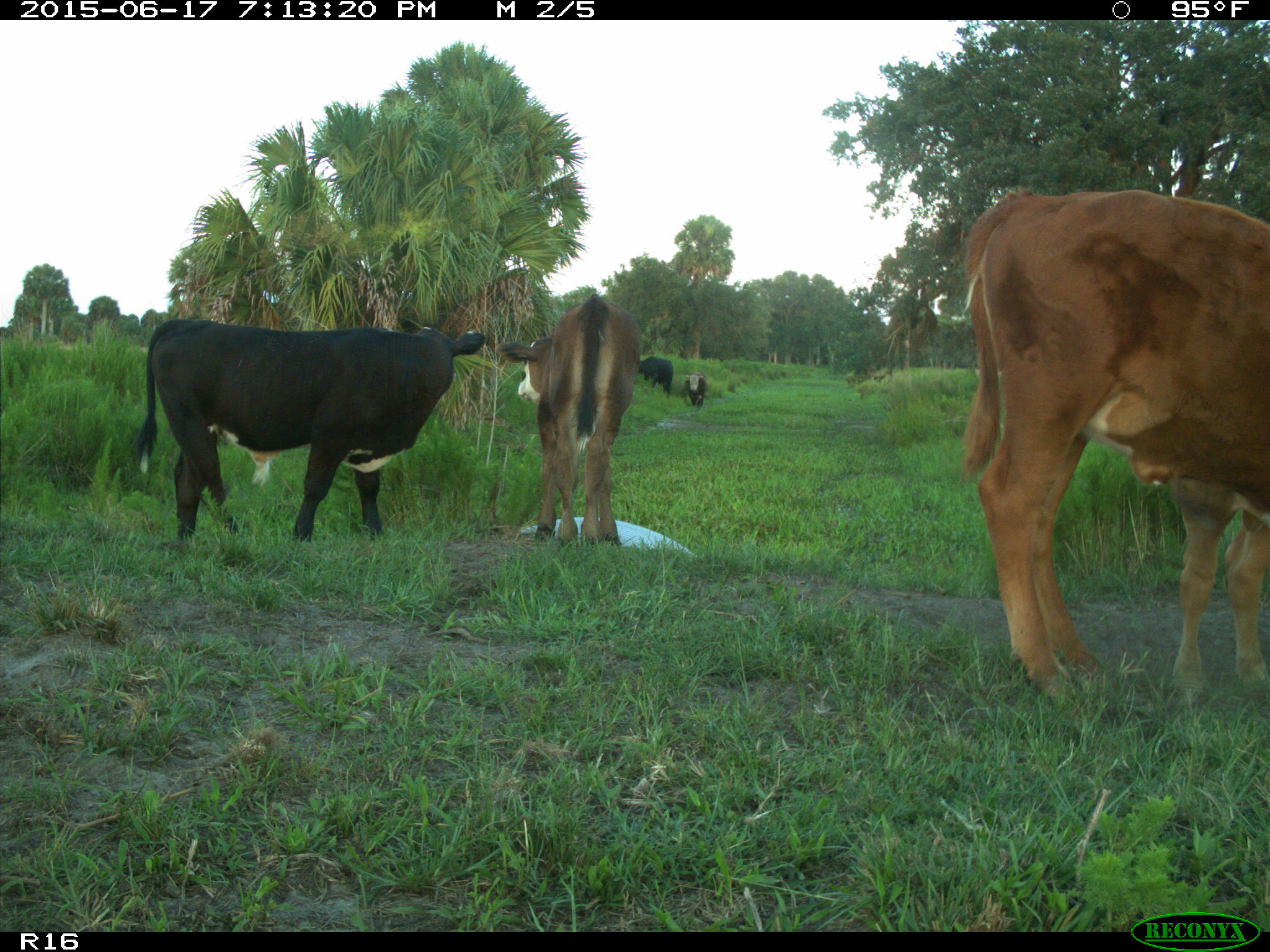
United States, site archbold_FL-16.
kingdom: Animalia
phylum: Chordata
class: Mammalia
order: Artiodactyla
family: Bovidae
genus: Bos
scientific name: Bos taurus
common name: domestic cow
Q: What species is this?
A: Bos taurus (domestic cow).